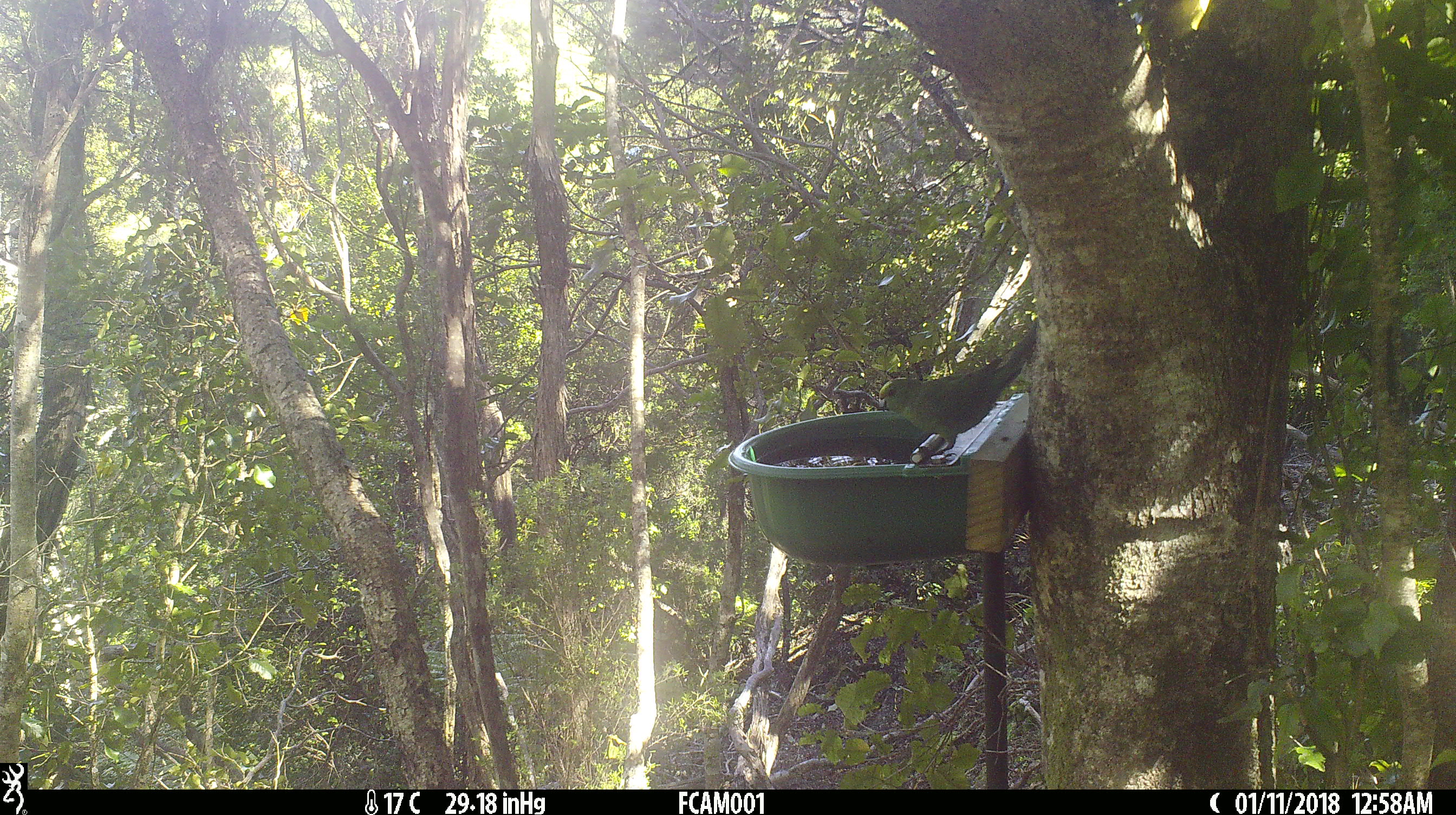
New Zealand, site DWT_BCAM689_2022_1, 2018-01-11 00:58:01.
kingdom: Animalia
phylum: Chordata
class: Aves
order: Psittaciformes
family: Psittaculidae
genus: Cyanoramphus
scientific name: Cyanoramphus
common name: parakeet